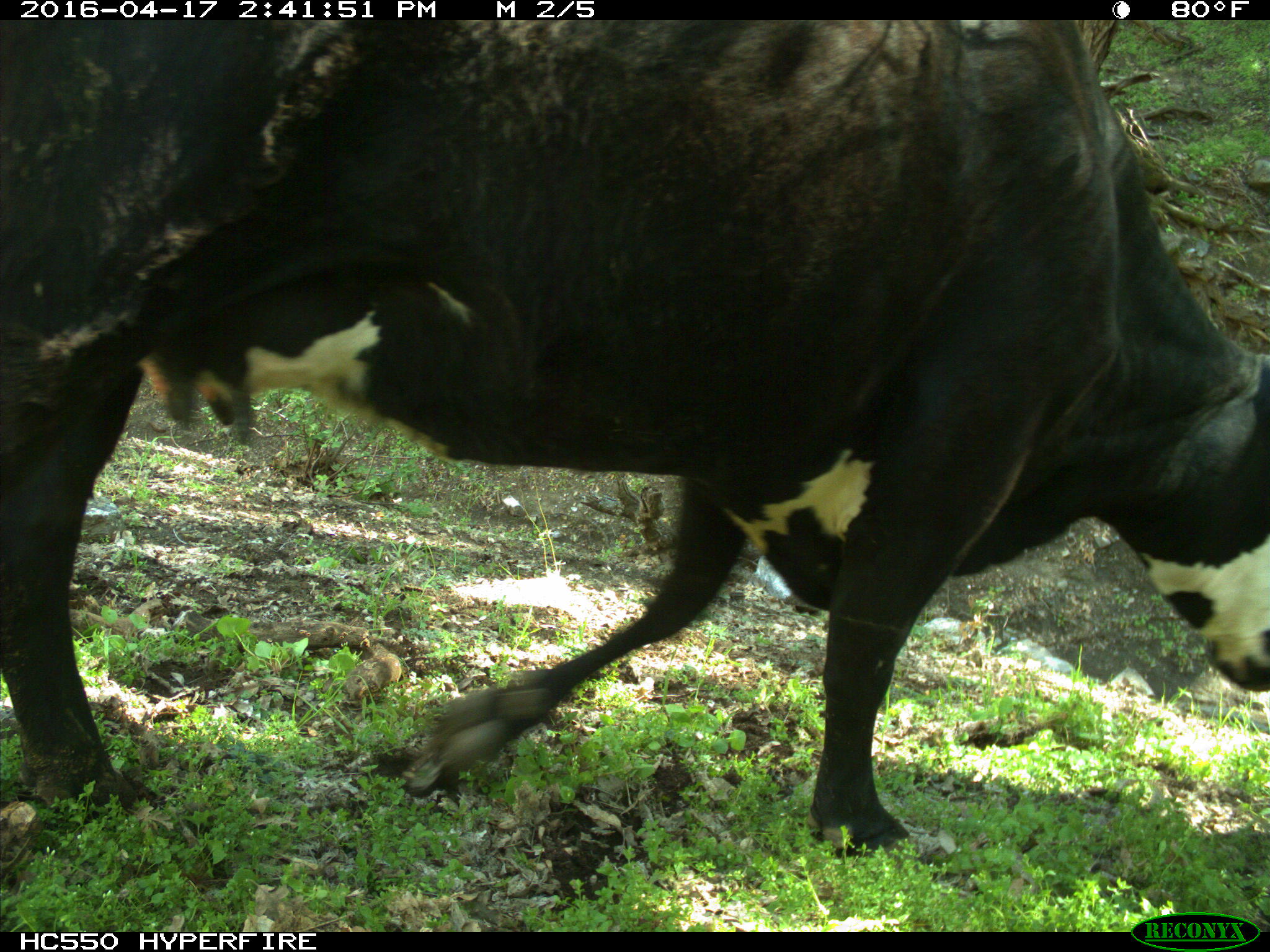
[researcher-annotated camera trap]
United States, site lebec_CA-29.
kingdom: Animalia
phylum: Chordata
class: Mammalia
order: Artiodactyla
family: Bovidae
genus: Bos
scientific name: Bos taurus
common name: domestic cow